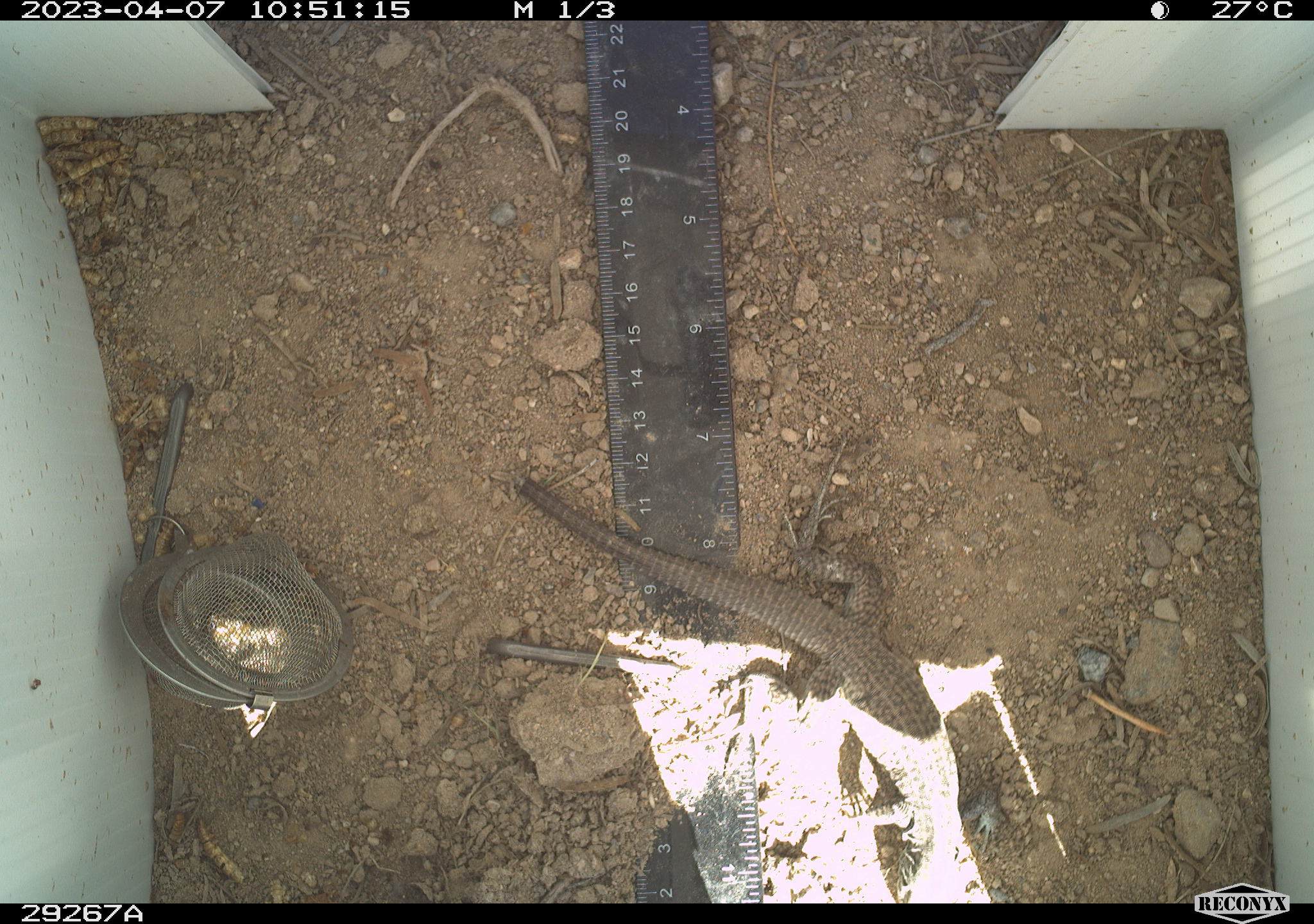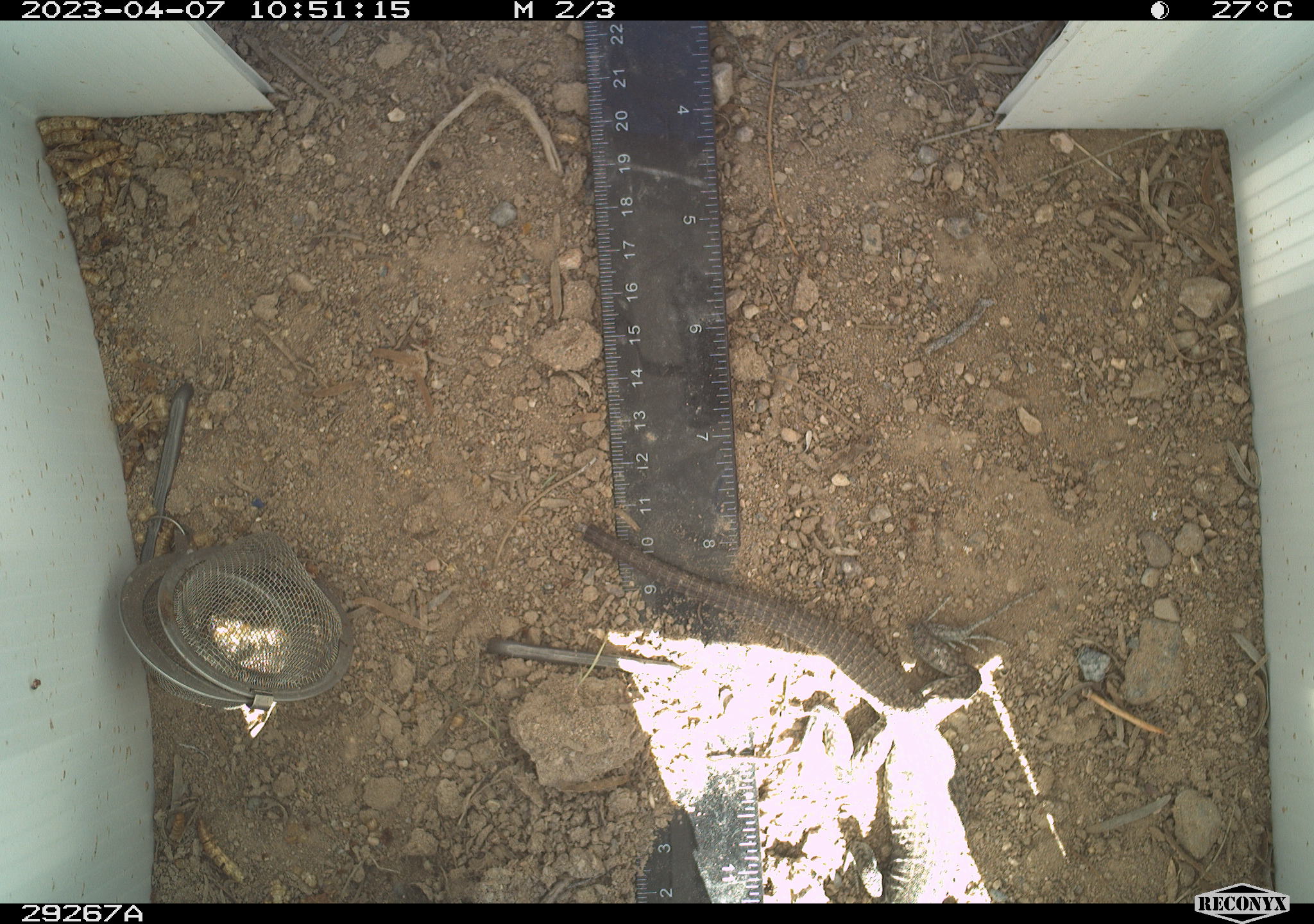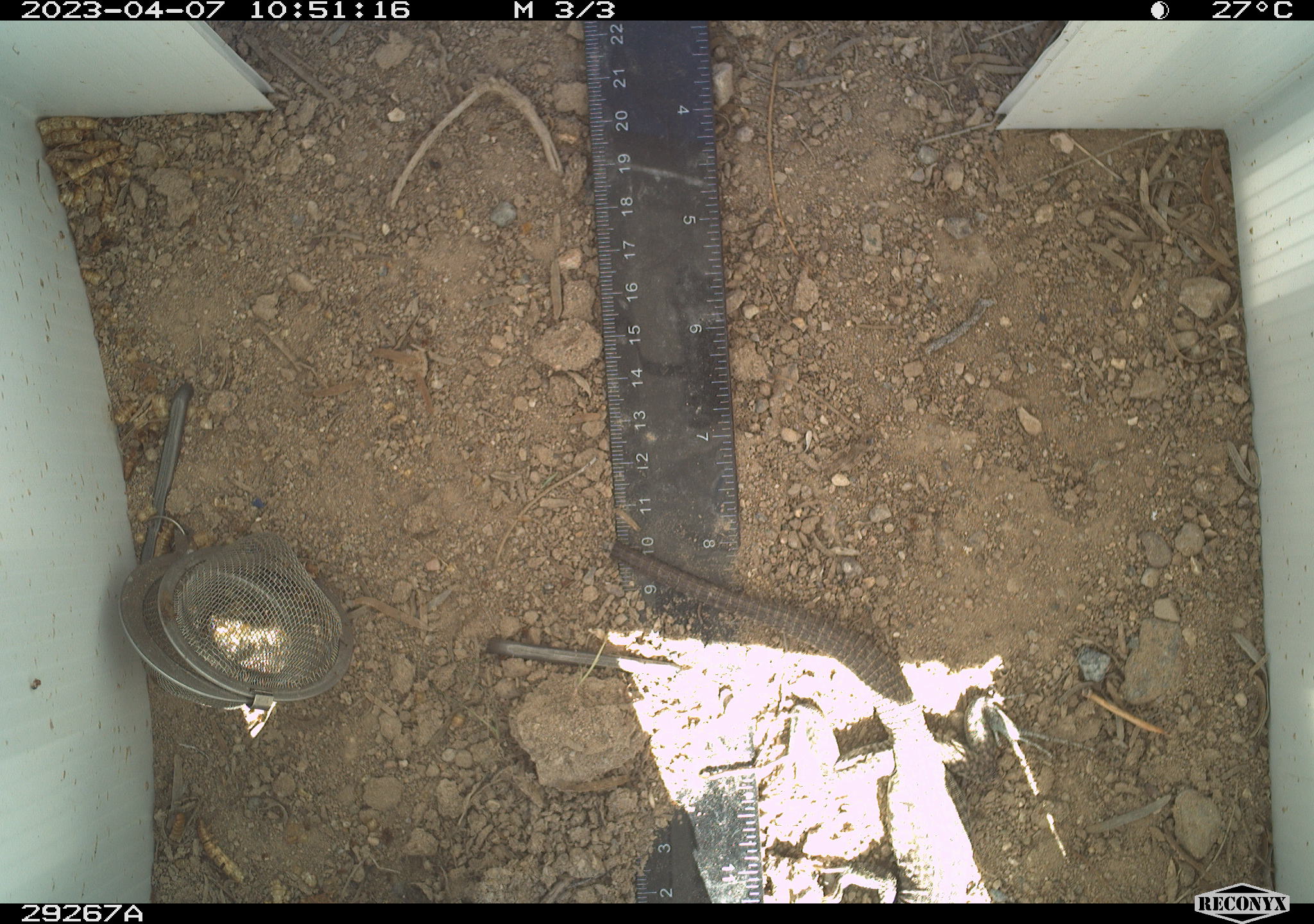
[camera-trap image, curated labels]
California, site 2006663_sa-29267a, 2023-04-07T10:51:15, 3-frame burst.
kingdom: Animalia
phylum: Chordata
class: Reptilia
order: Squamata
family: Teiidae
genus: Aspidoscelis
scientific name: Aspidoscelis tigris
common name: western whiptail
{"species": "western whiptail (Aspidoscelis tigris)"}